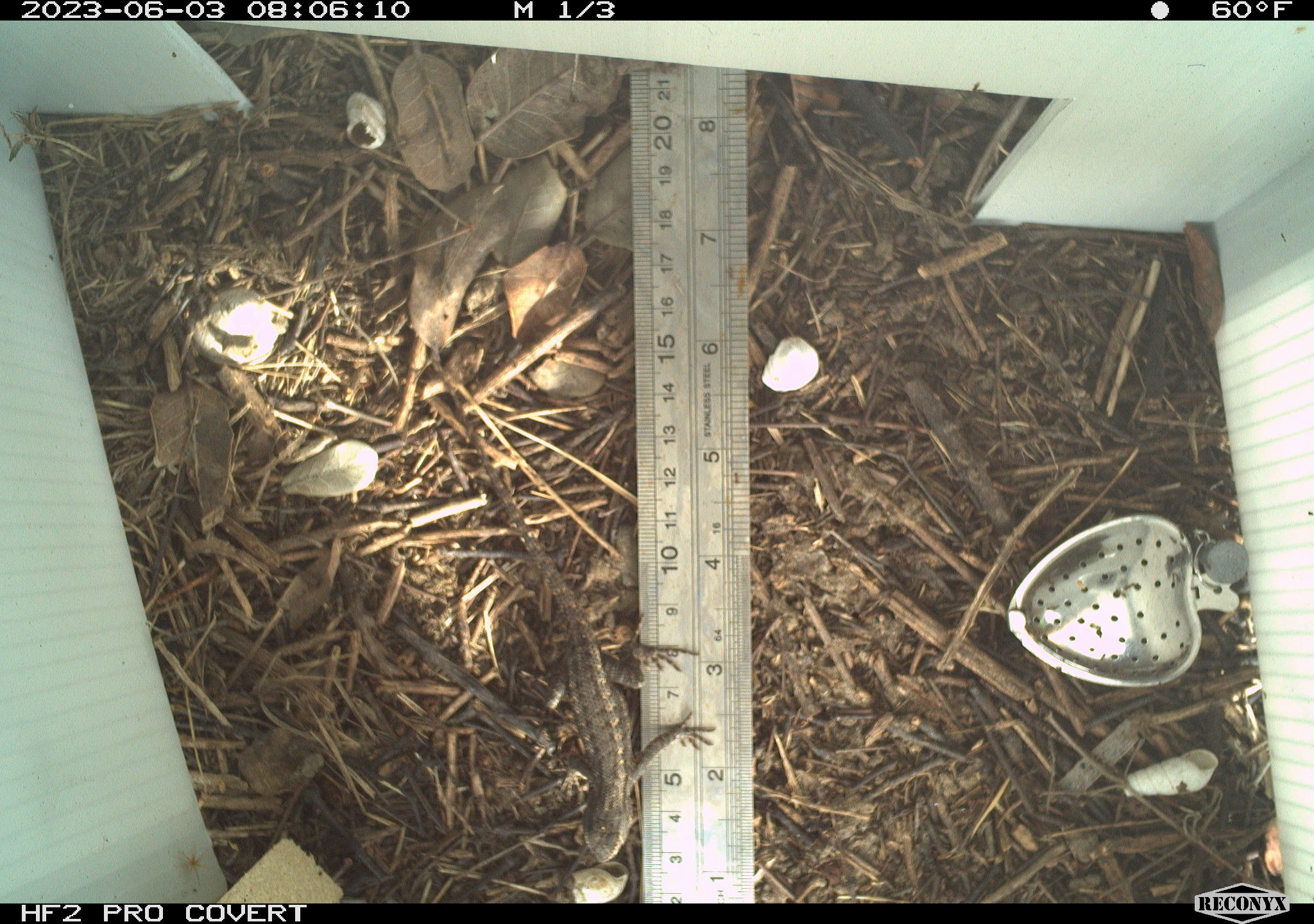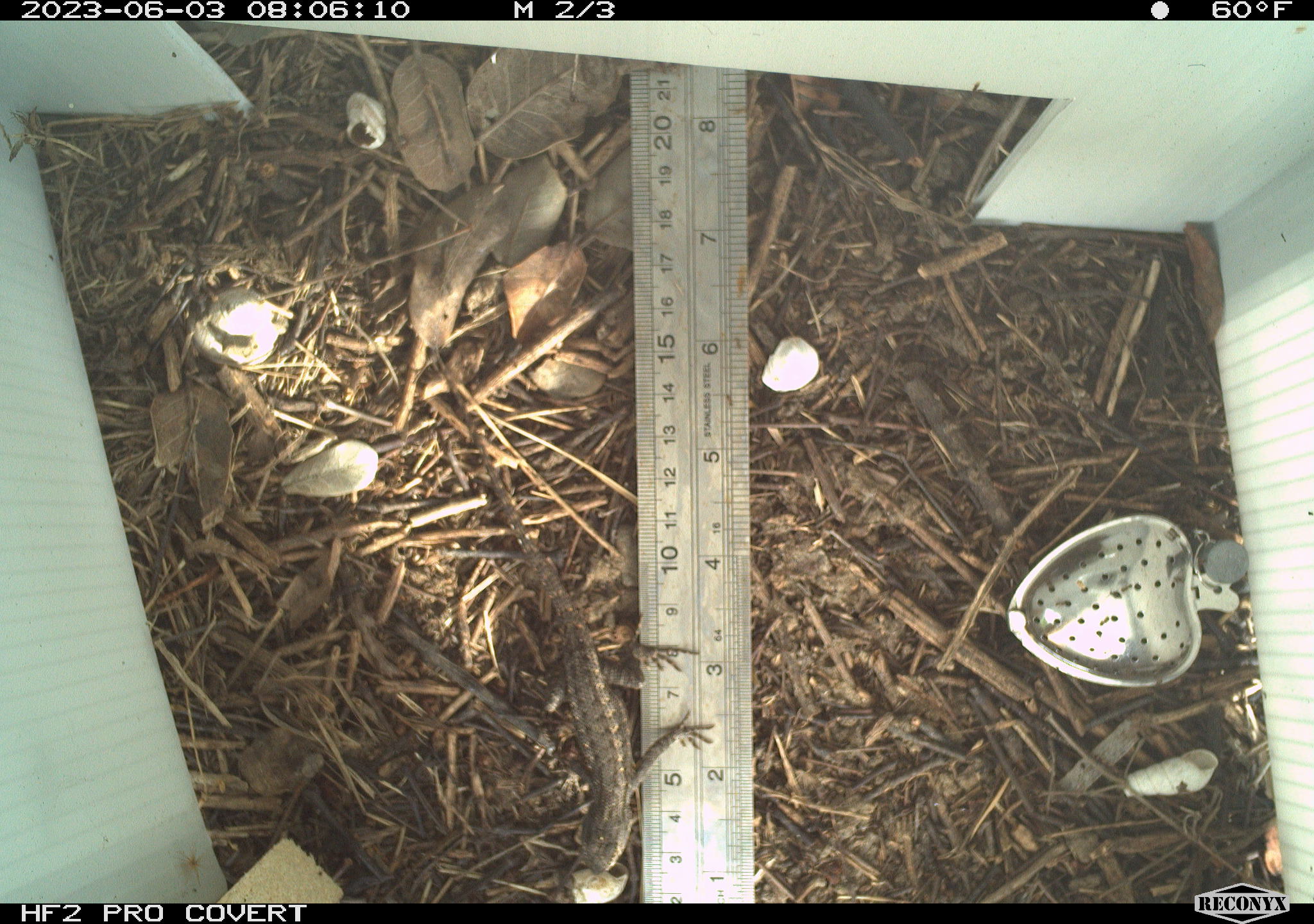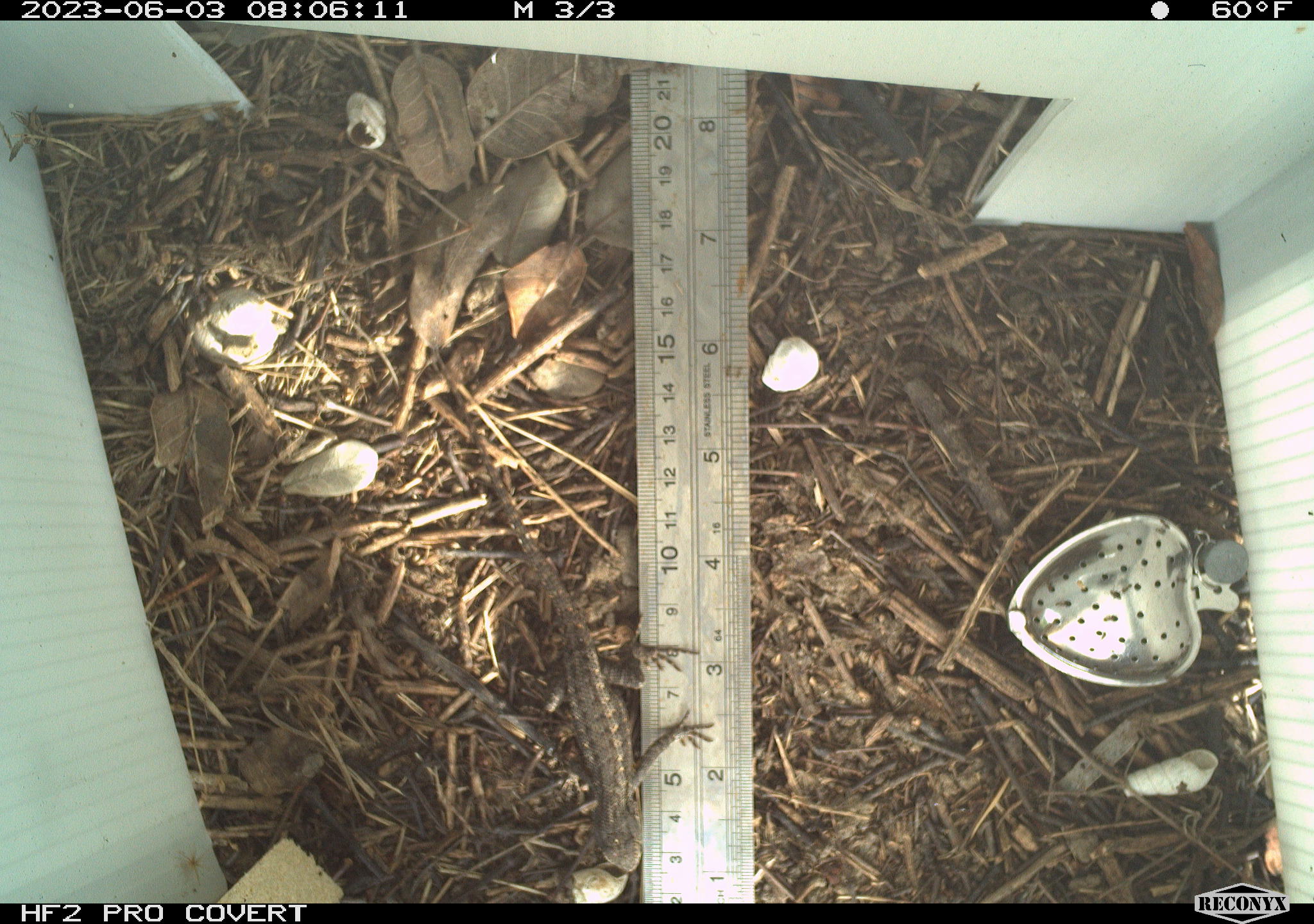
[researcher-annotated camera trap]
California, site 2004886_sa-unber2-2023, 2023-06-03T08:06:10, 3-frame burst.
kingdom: Animalia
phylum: Chordata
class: Reptilia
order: Squamata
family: Phrynosomatidae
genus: Sceloporus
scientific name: Sceloporus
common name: spiny lizards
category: sceloporus species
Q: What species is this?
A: Sceloporus species (spiny lizards) (Sceloporus).